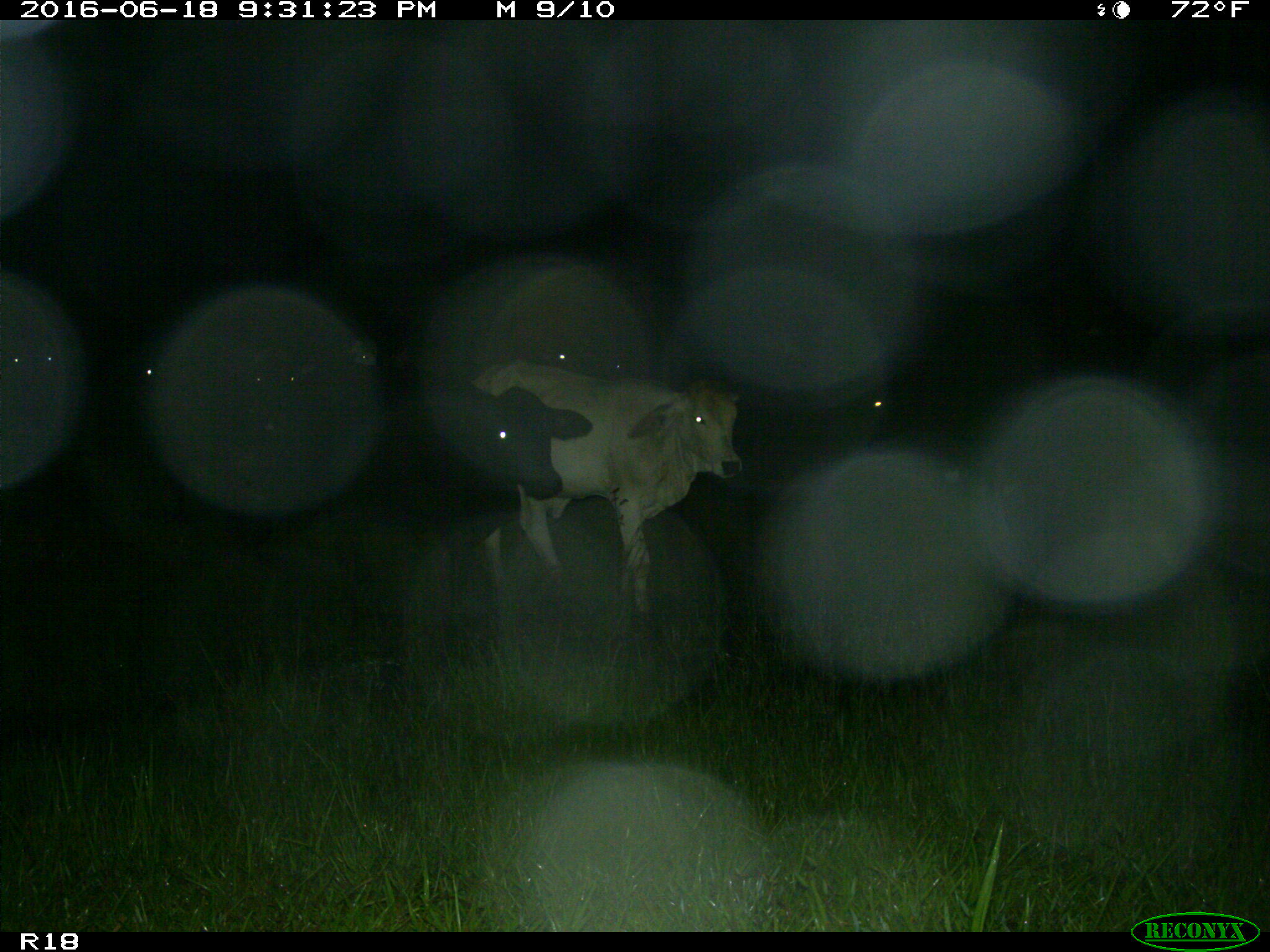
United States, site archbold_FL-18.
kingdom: Animalia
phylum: Chordata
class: Mammalia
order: Artiodactyla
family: Bovidae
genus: Bos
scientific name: Bos taurus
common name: domestic cow